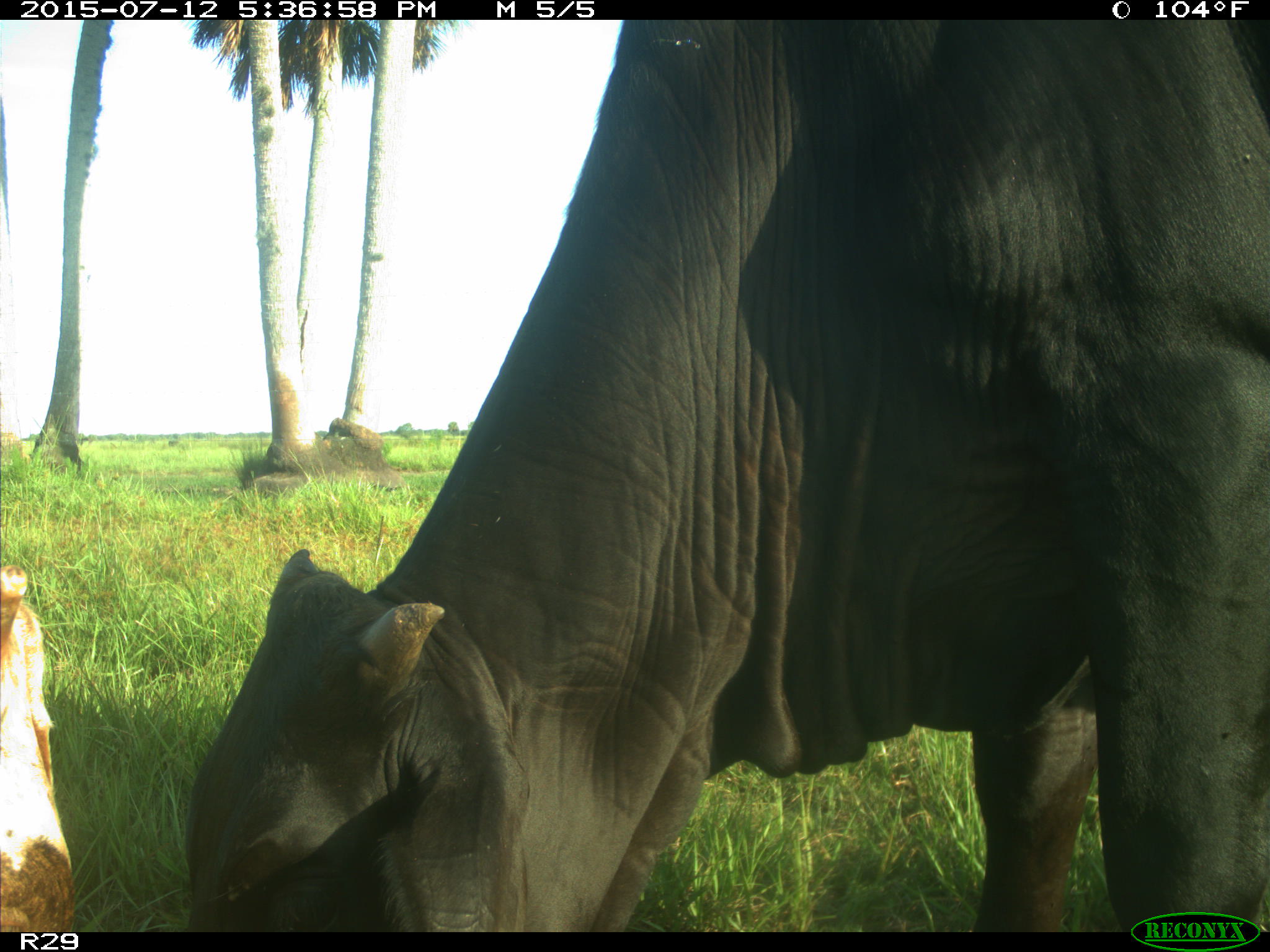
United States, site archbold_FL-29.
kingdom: Animalia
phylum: Chordata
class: Mammalia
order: Artiodactyla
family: Bovidae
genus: Bos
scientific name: Bos taurus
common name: domestic cow